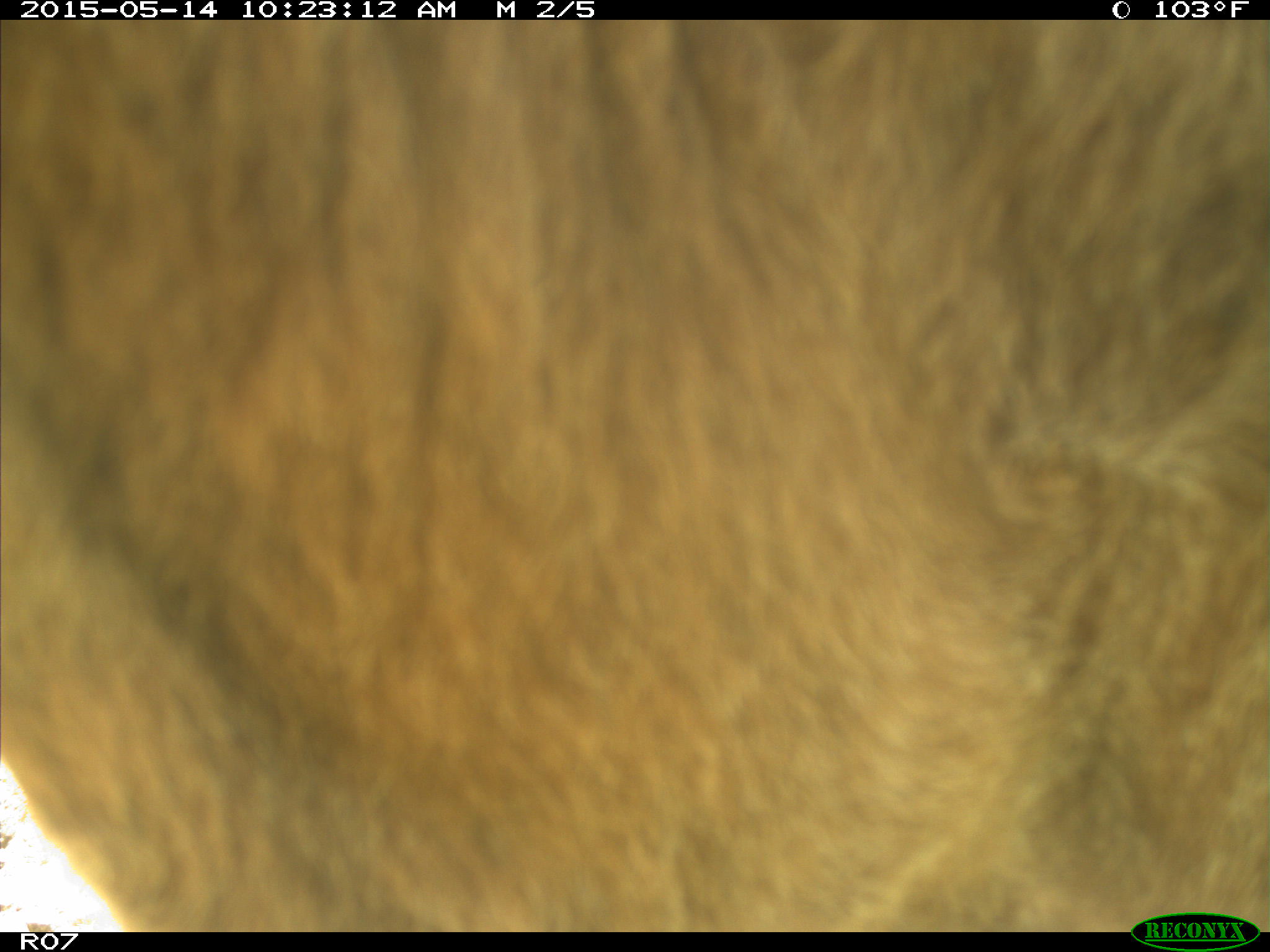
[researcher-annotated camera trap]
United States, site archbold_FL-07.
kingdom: Animalia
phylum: Chordata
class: Mammalia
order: Artiodactyla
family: Bovidae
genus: Bos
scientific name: Bos taurus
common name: domestic cow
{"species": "Bos taurus (domestic cow)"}